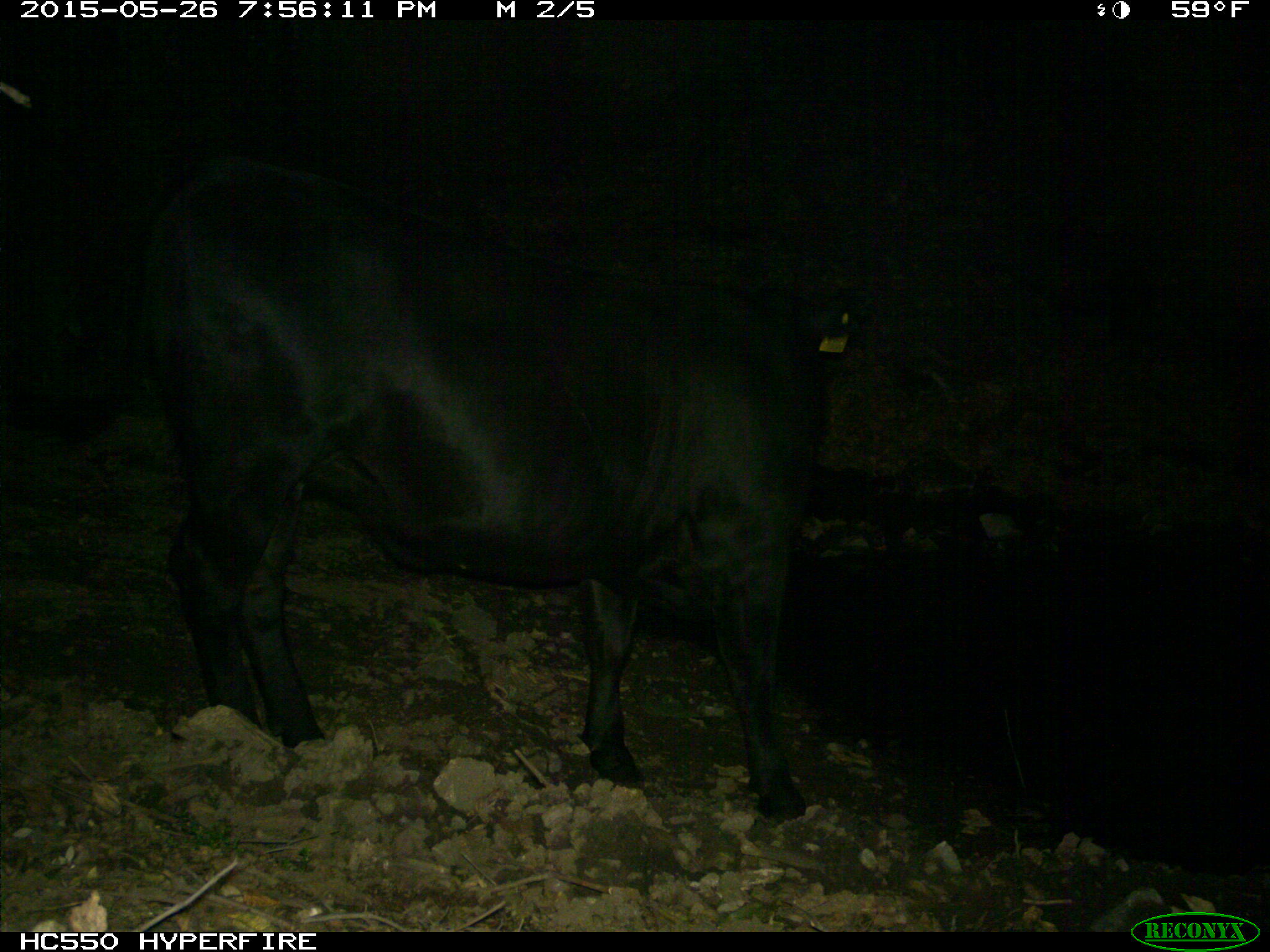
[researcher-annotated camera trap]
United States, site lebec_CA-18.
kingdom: Animalia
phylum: Chordata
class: Mammalia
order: Artiodactyla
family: Bovidae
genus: Bos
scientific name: Bos taurus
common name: domestic cow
Bos taurus (domestic cow).